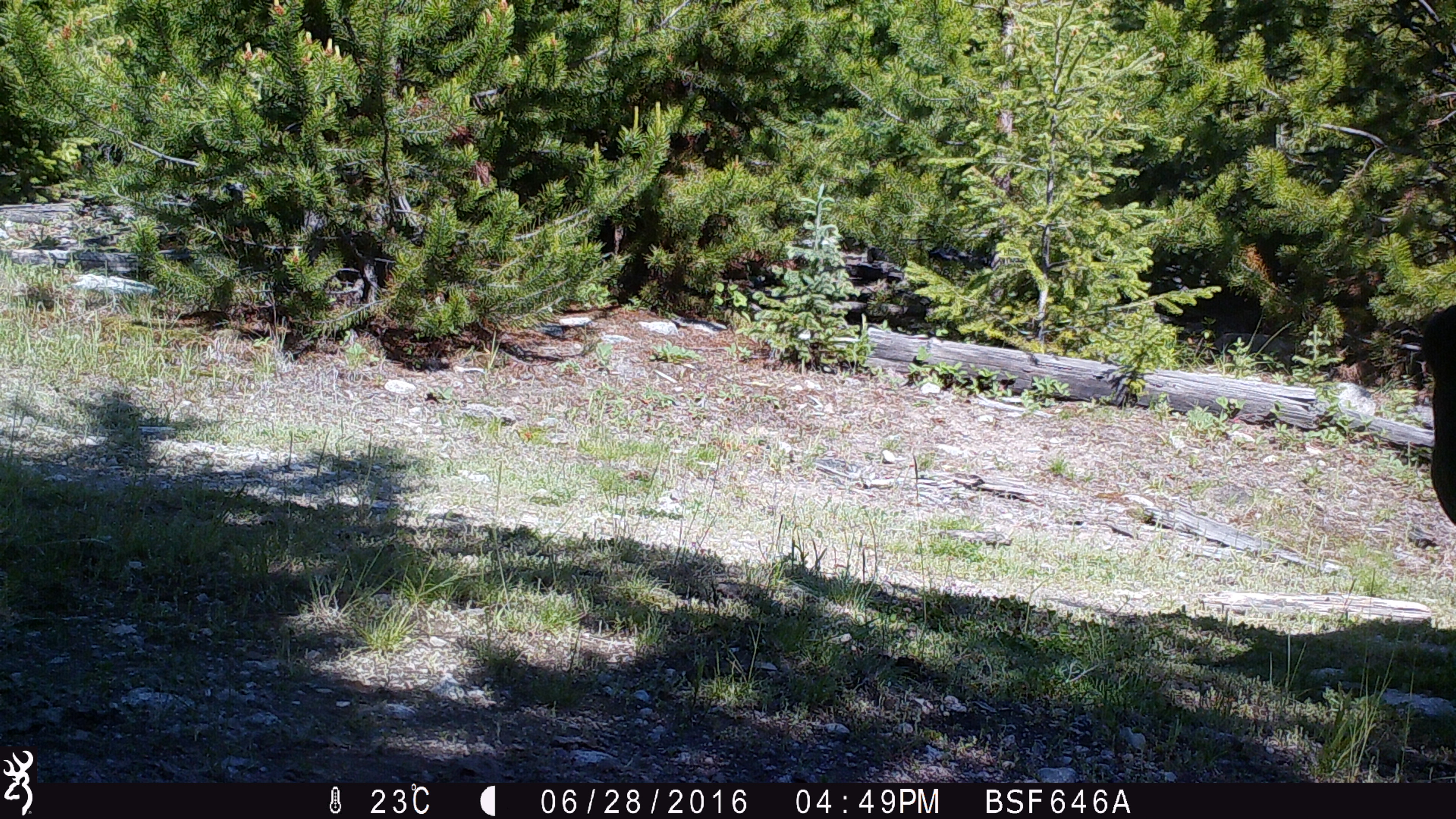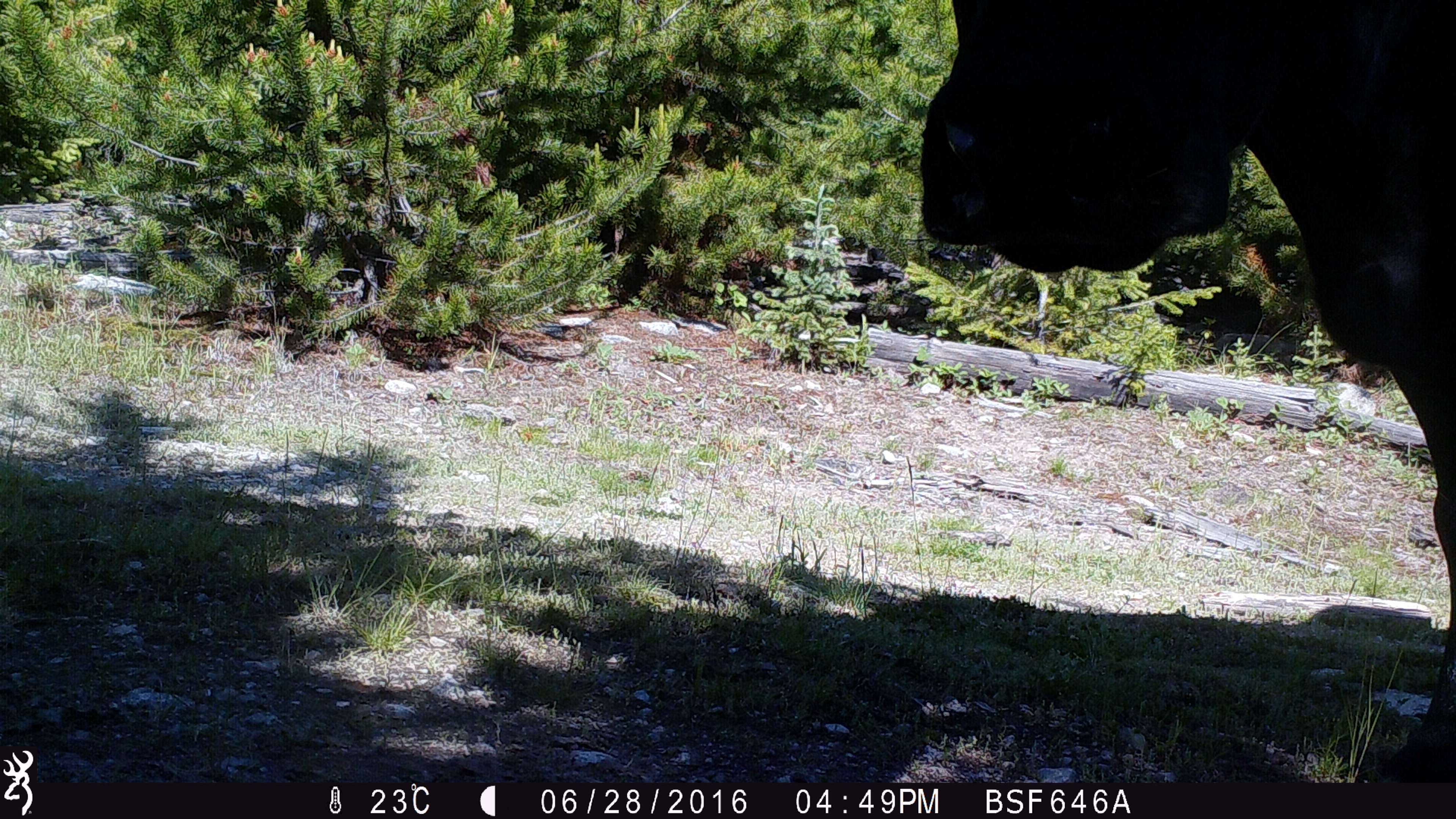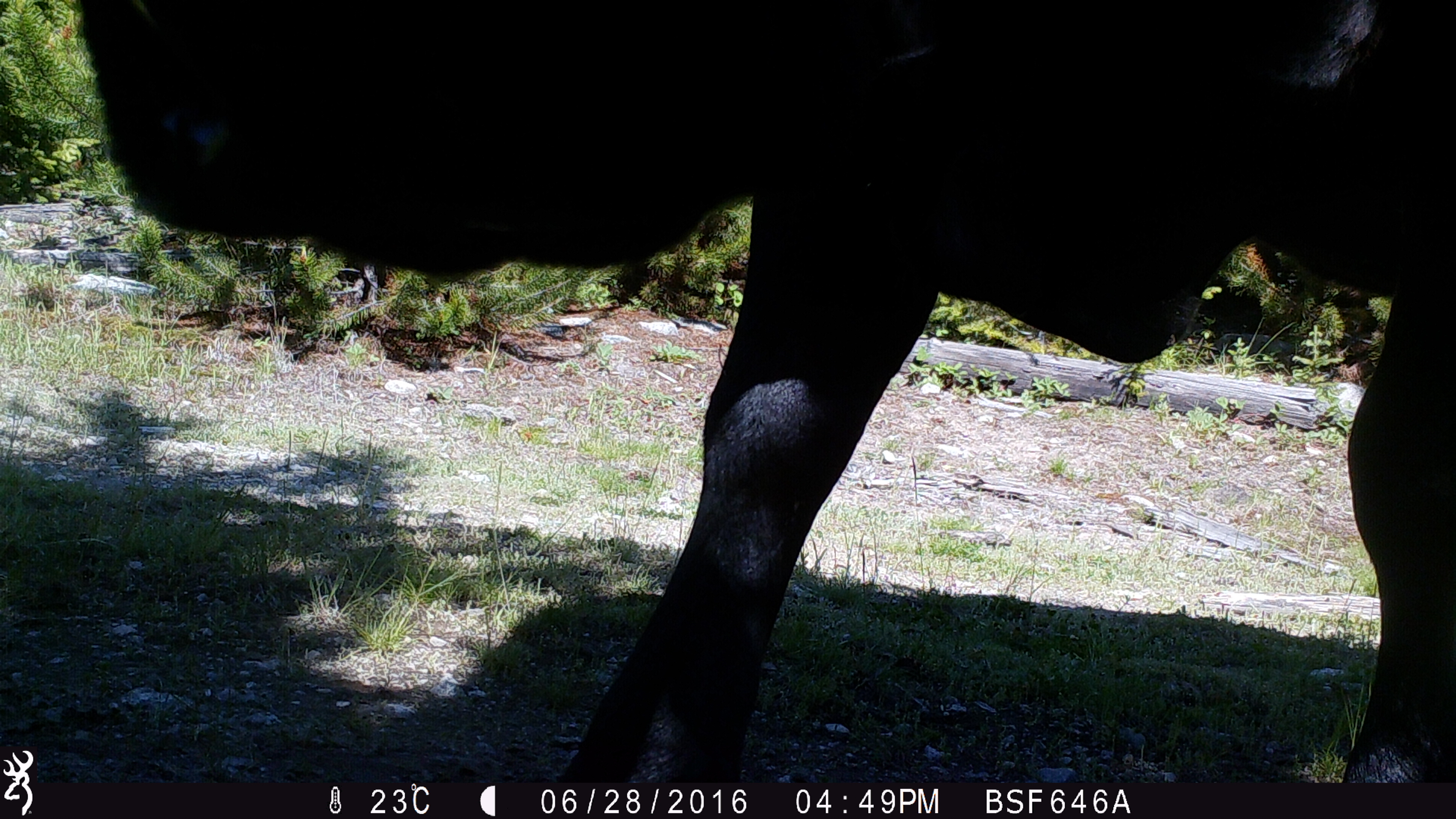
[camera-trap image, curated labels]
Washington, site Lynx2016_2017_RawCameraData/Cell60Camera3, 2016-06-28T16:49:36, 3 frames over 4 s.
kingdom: Animalia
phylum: Chordata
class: Mammalia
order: Artiodactyla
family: Bovidae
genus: Bos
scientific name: Bos taurus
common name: domestic cattle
Domestic cattle (Bos taurus). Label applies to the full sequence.